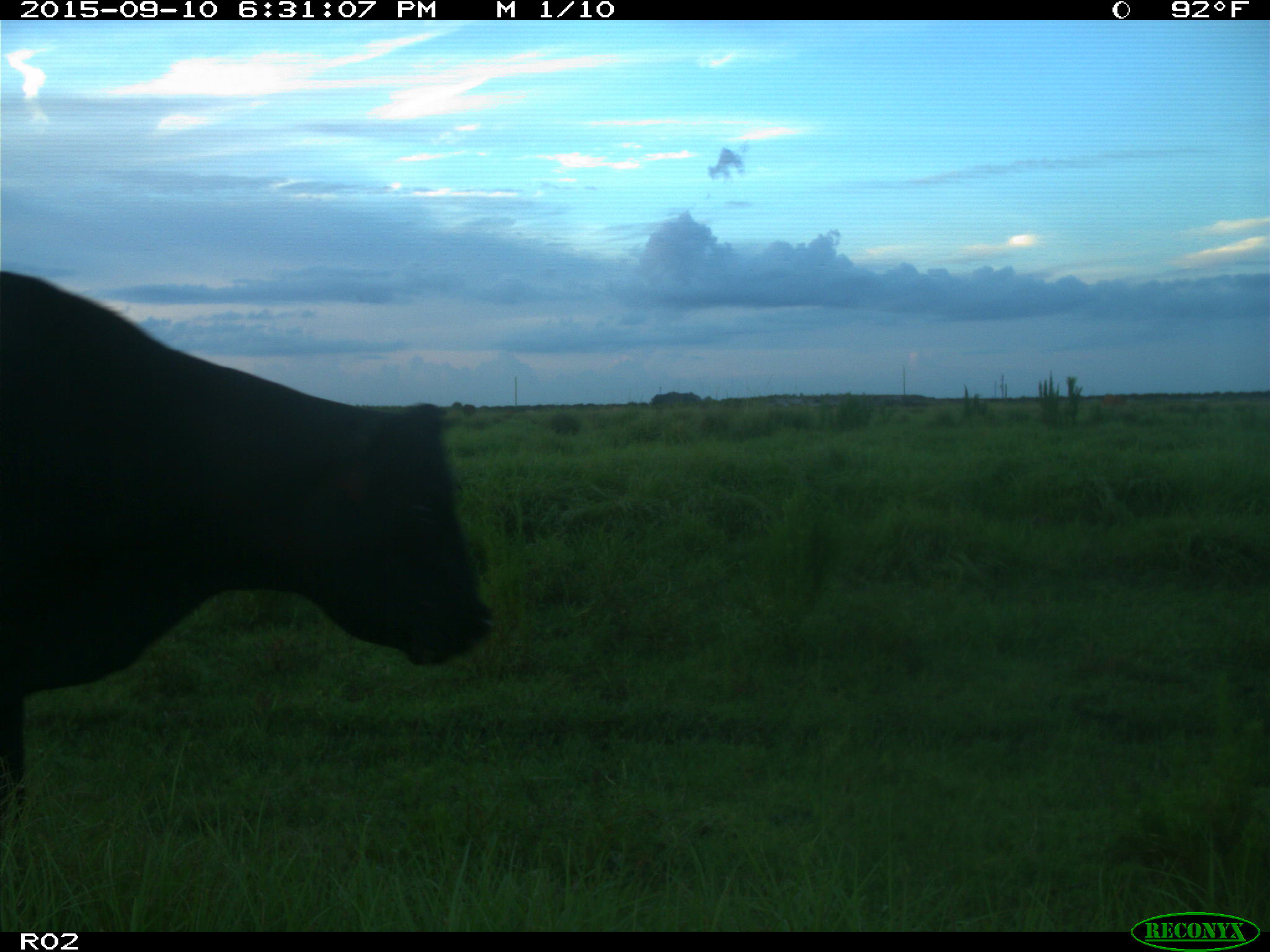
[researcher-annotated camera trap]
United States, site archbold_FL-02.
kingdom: Animalia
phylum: Chordata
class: Mammalia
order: Artiodactyla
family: Bovidae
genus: Bos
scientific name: Bos taurus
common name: domestic cow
Bos taurus (domestic cow).